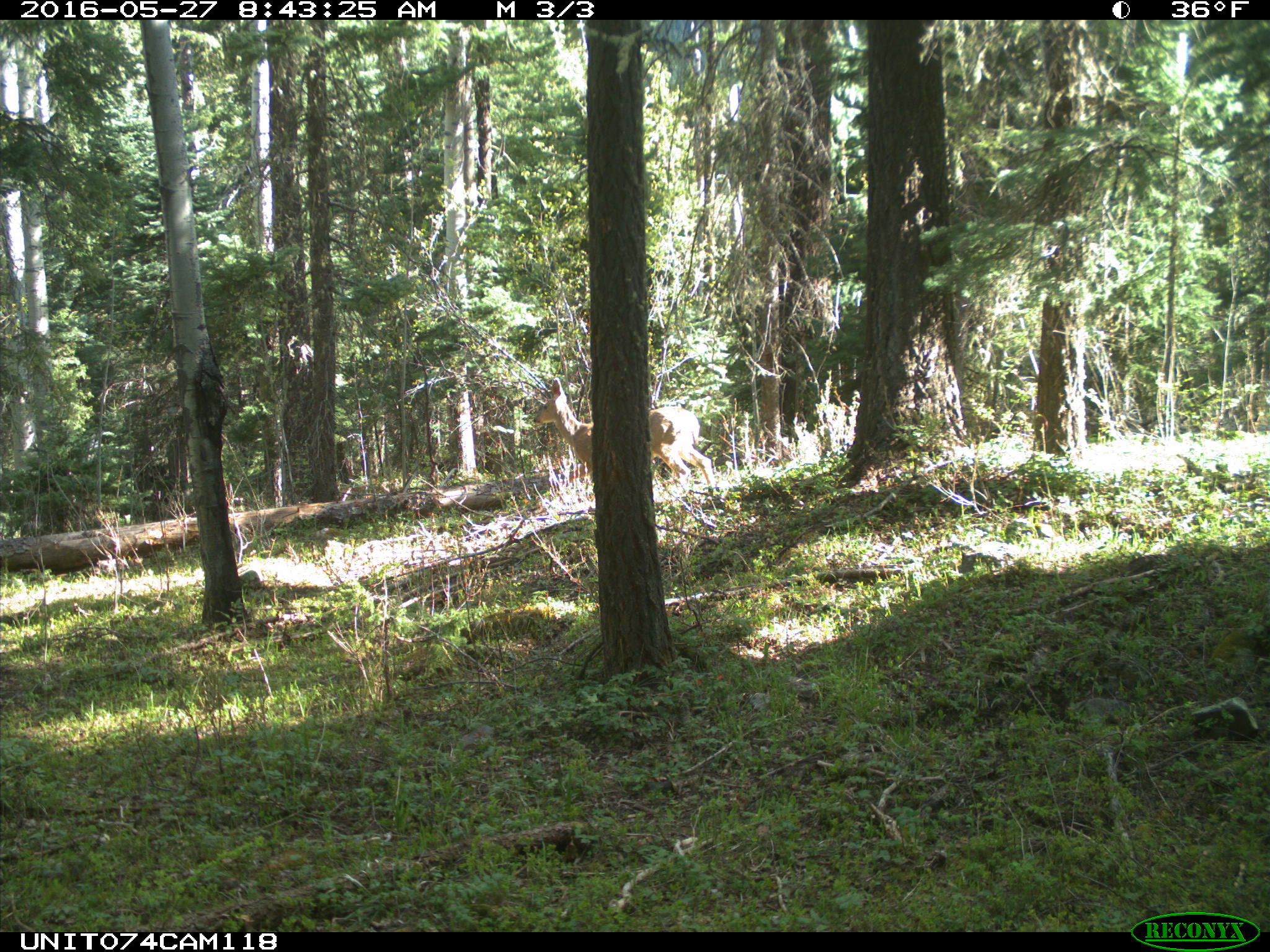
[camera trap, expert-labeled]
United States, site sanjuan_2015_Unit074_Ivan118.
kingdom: Animalia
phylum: Chordata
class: Mammalia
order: Artiodactyla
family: Cervidae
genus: Odocoileus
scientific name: Odocoileus hemionus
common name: mule deer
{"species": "Odocoileus hemionus (mule deer)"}